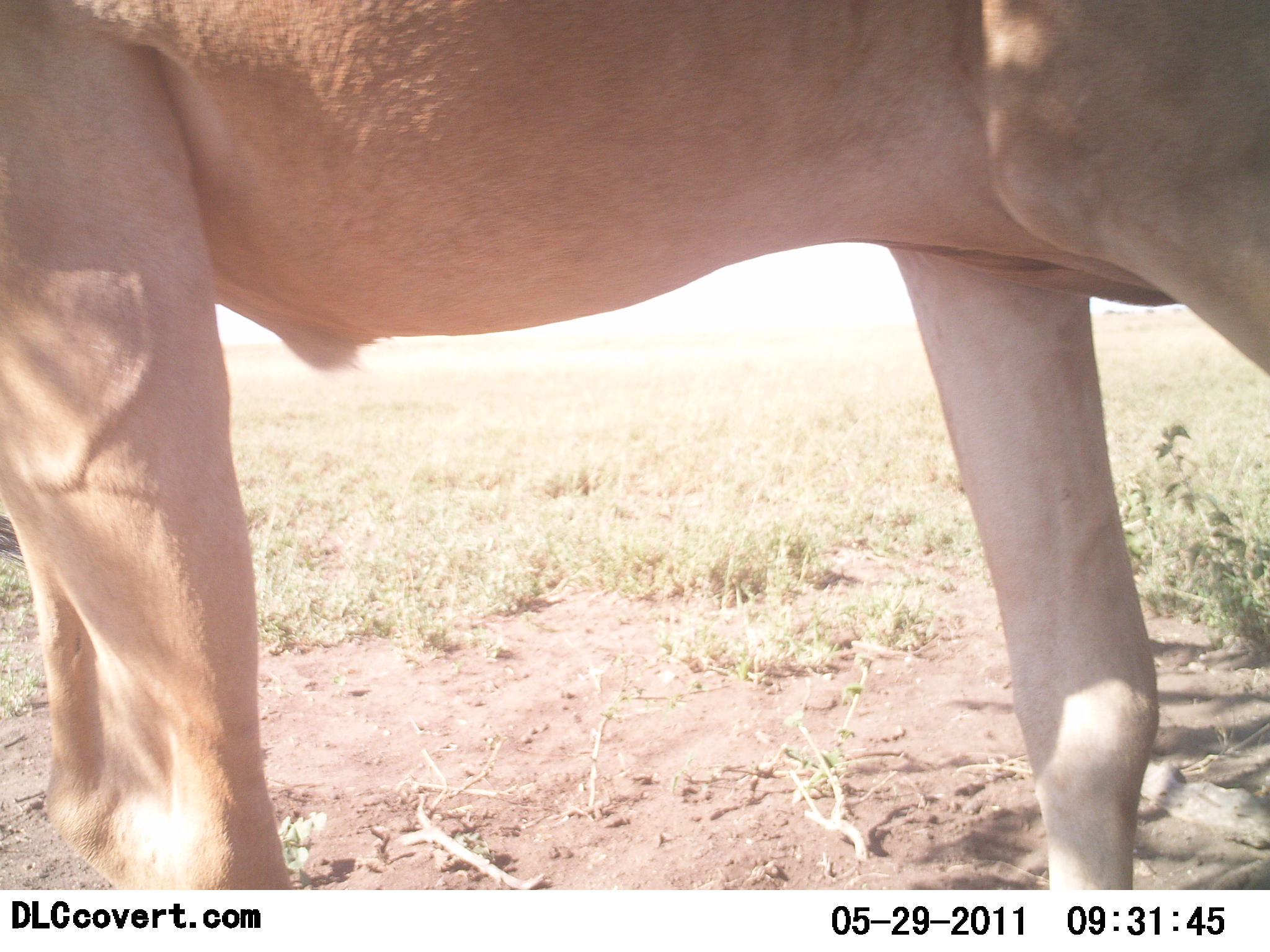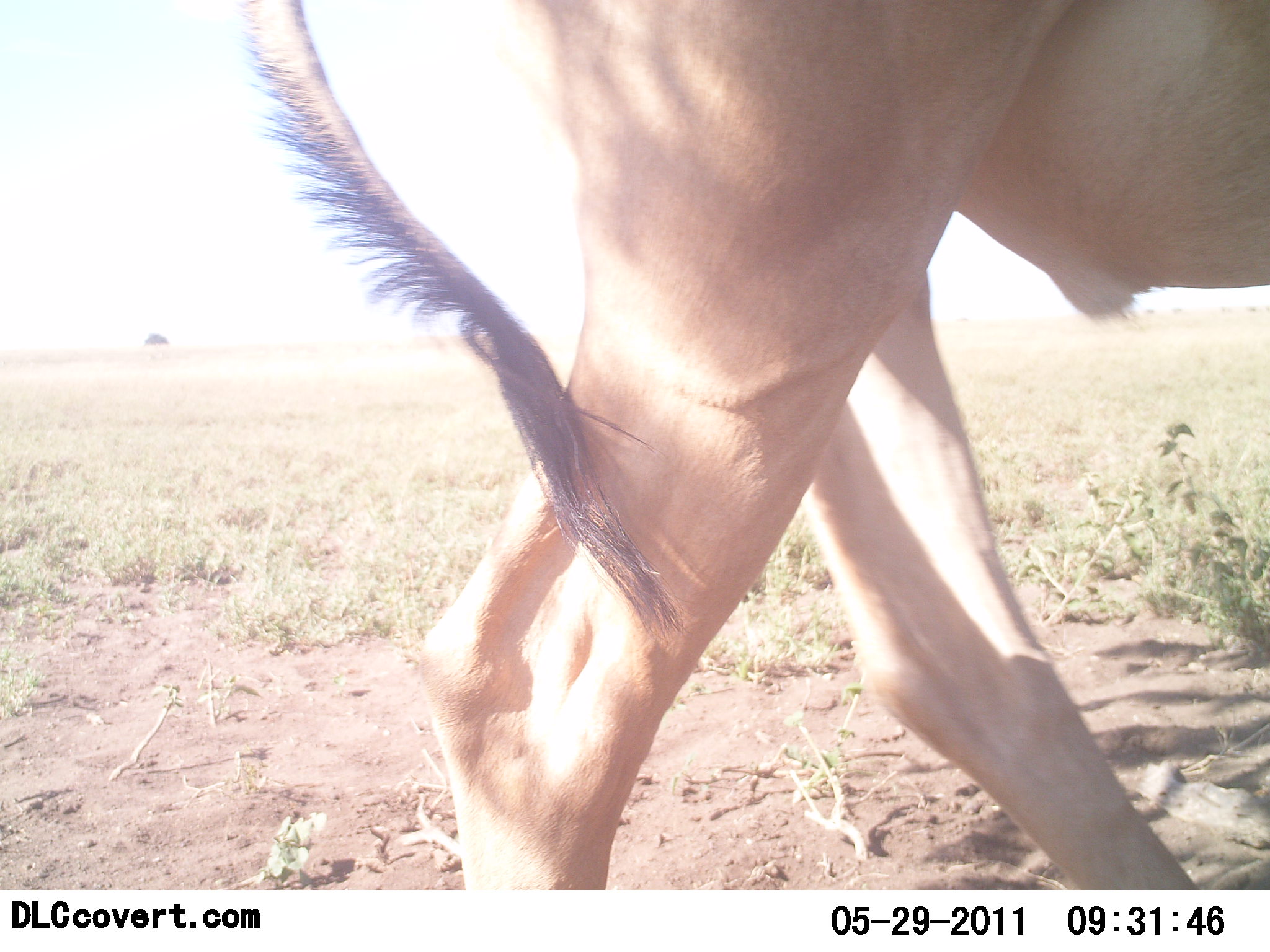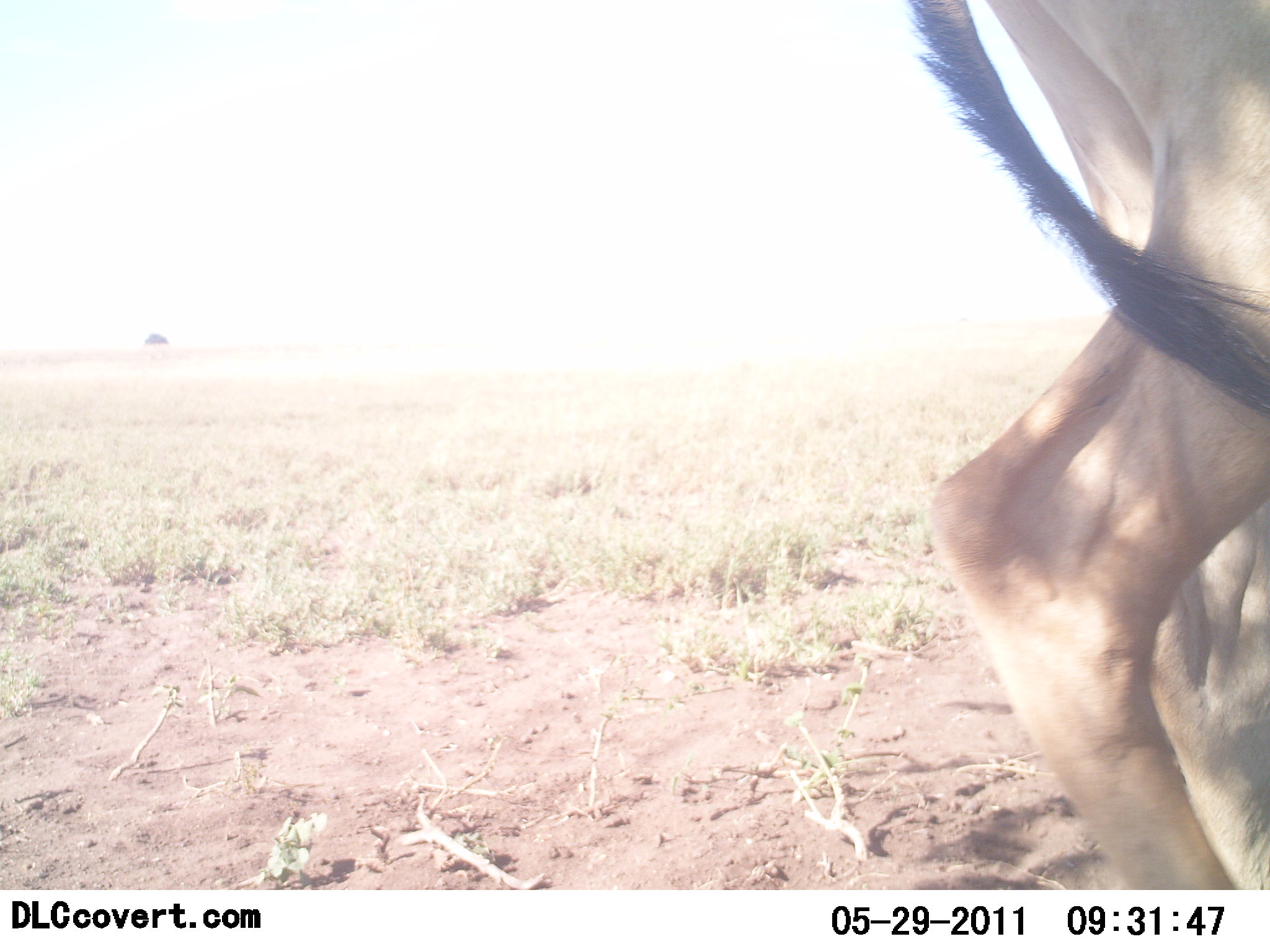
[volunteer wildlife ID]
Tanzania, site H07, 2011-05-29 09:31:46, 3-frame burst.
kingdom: Animalia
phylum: Chordata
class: Mammalia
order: Artiodactyla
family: Bovidae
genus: Alcelaphus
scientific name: Alcelaphus buselaphus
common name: hartebeest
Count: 1.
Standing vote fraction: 9%.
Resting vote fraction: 0%.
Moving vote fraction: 91%.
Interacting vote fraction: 0%.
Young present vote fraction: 0%.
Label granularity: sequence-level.